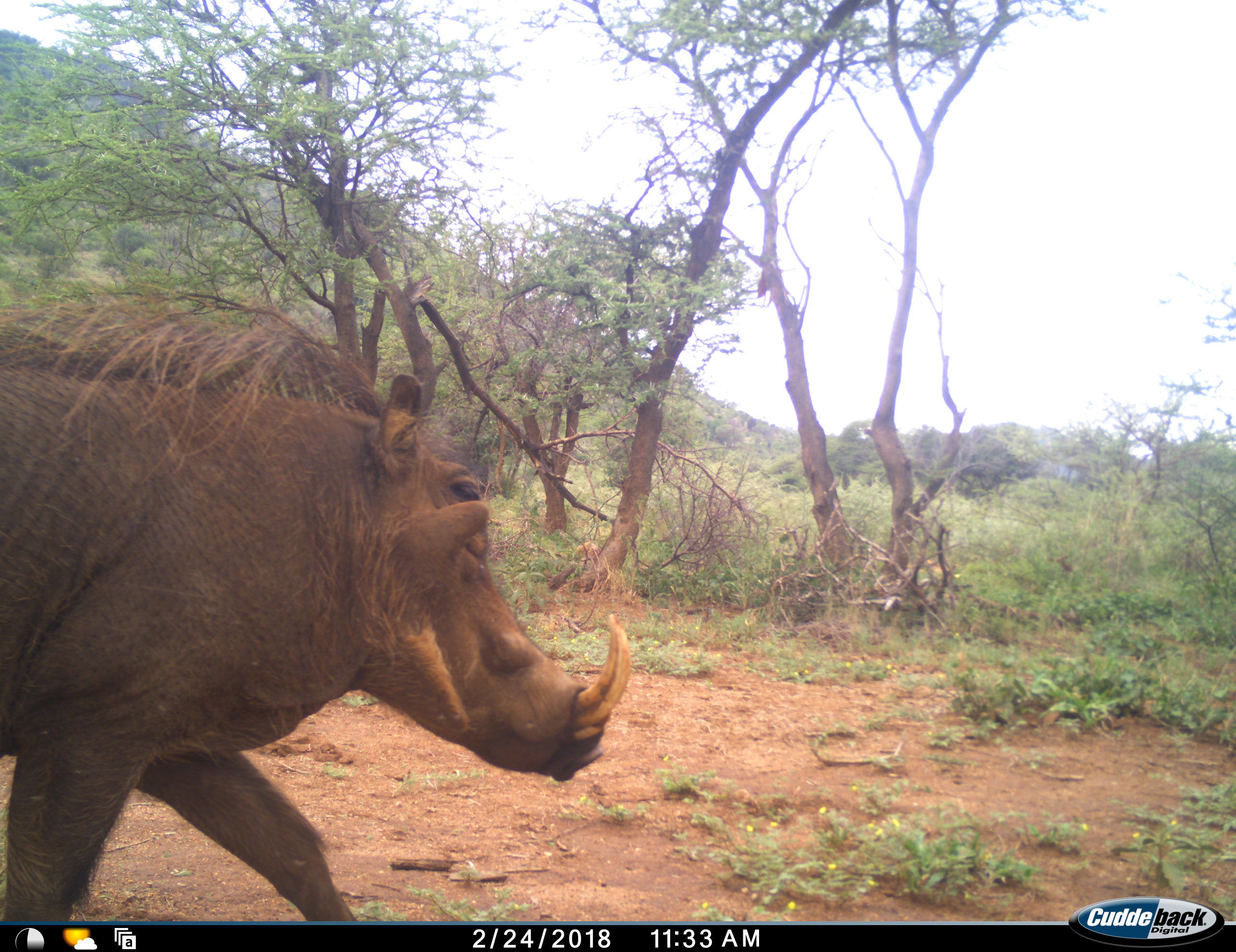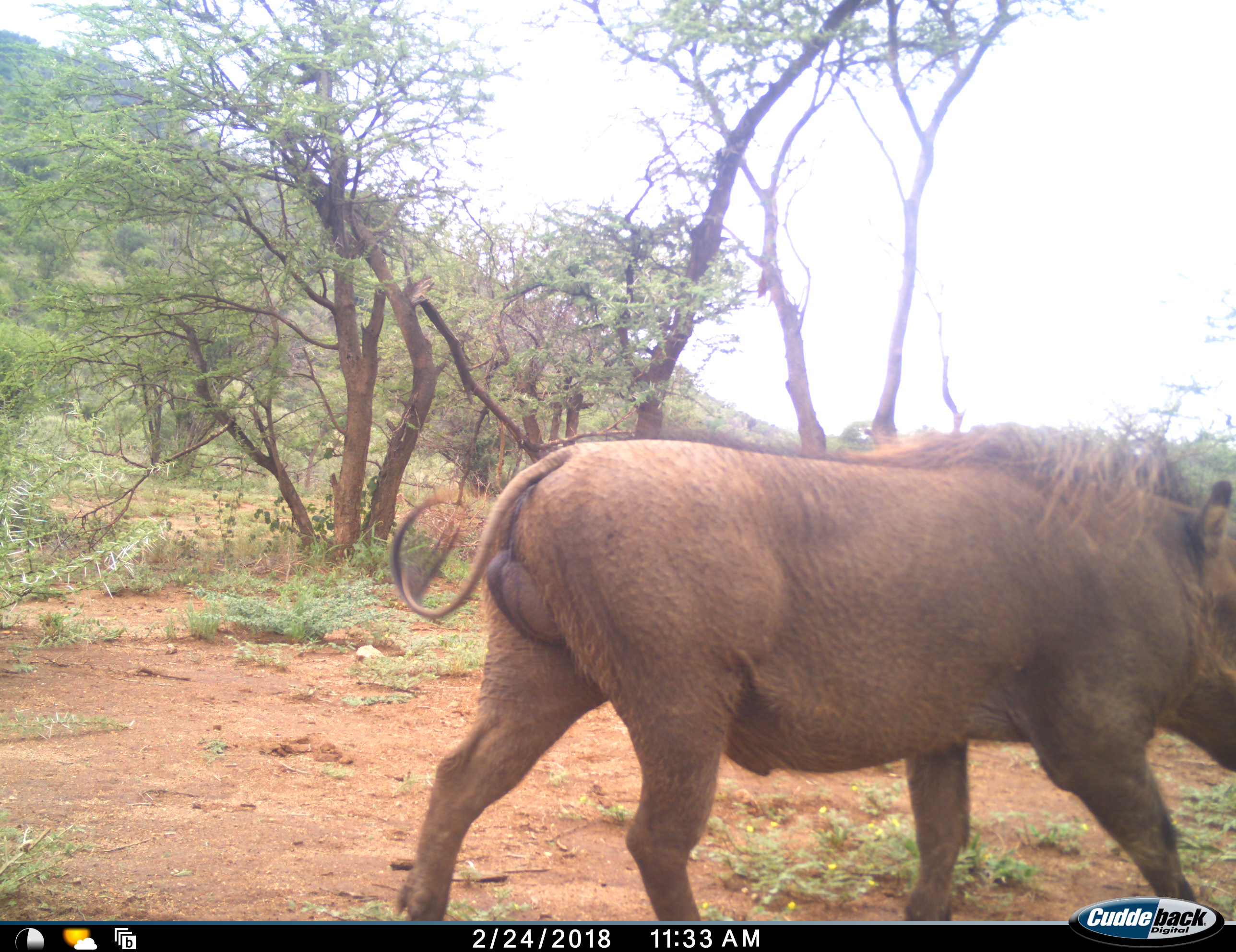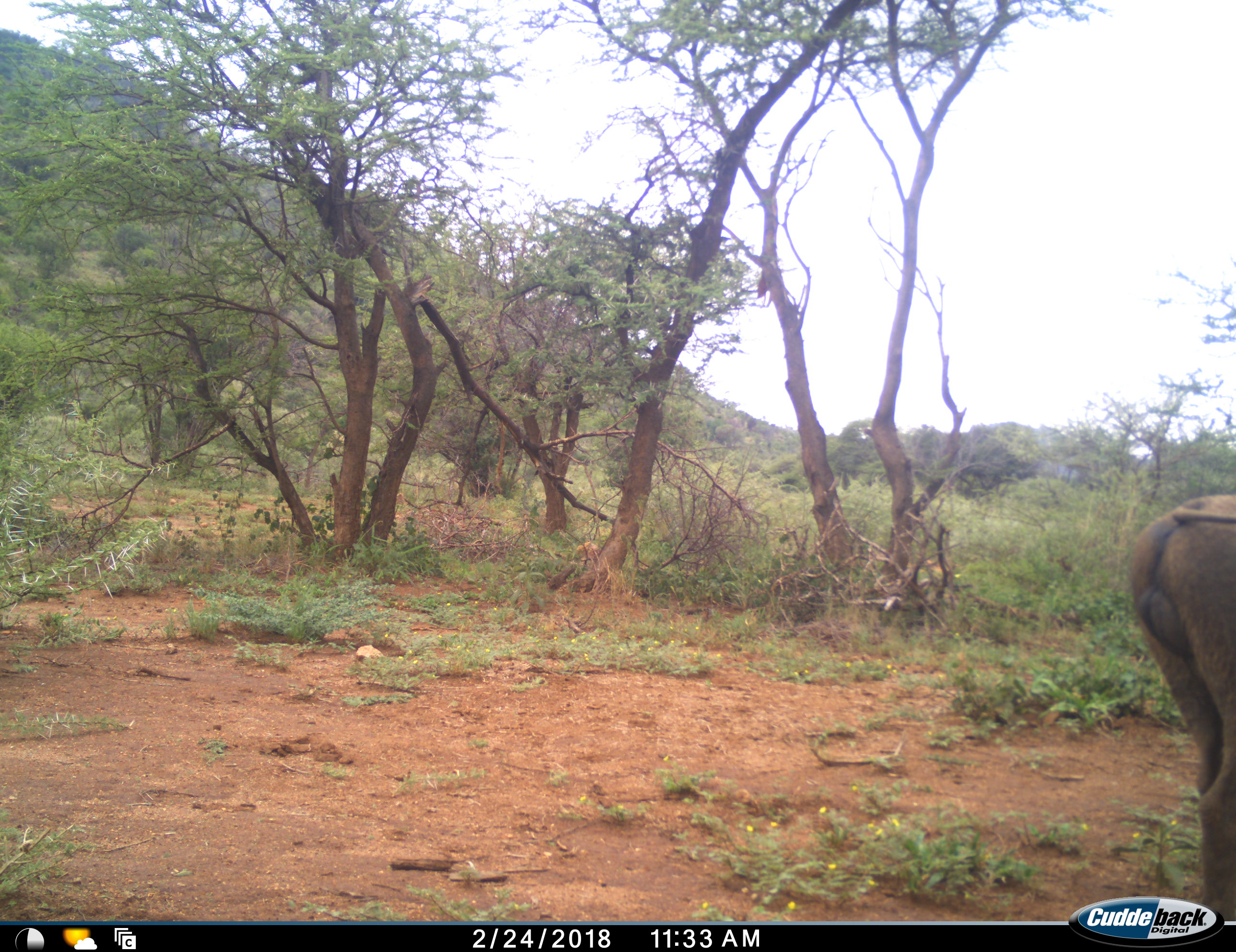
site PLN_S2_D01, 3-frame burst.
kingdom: Animalia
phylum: Chordata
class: Mammalia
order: Artiodactyla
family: Suidae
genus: Phacochoerus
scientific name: Phacochoerus africanus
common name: warthog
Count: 1.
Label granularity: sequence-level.